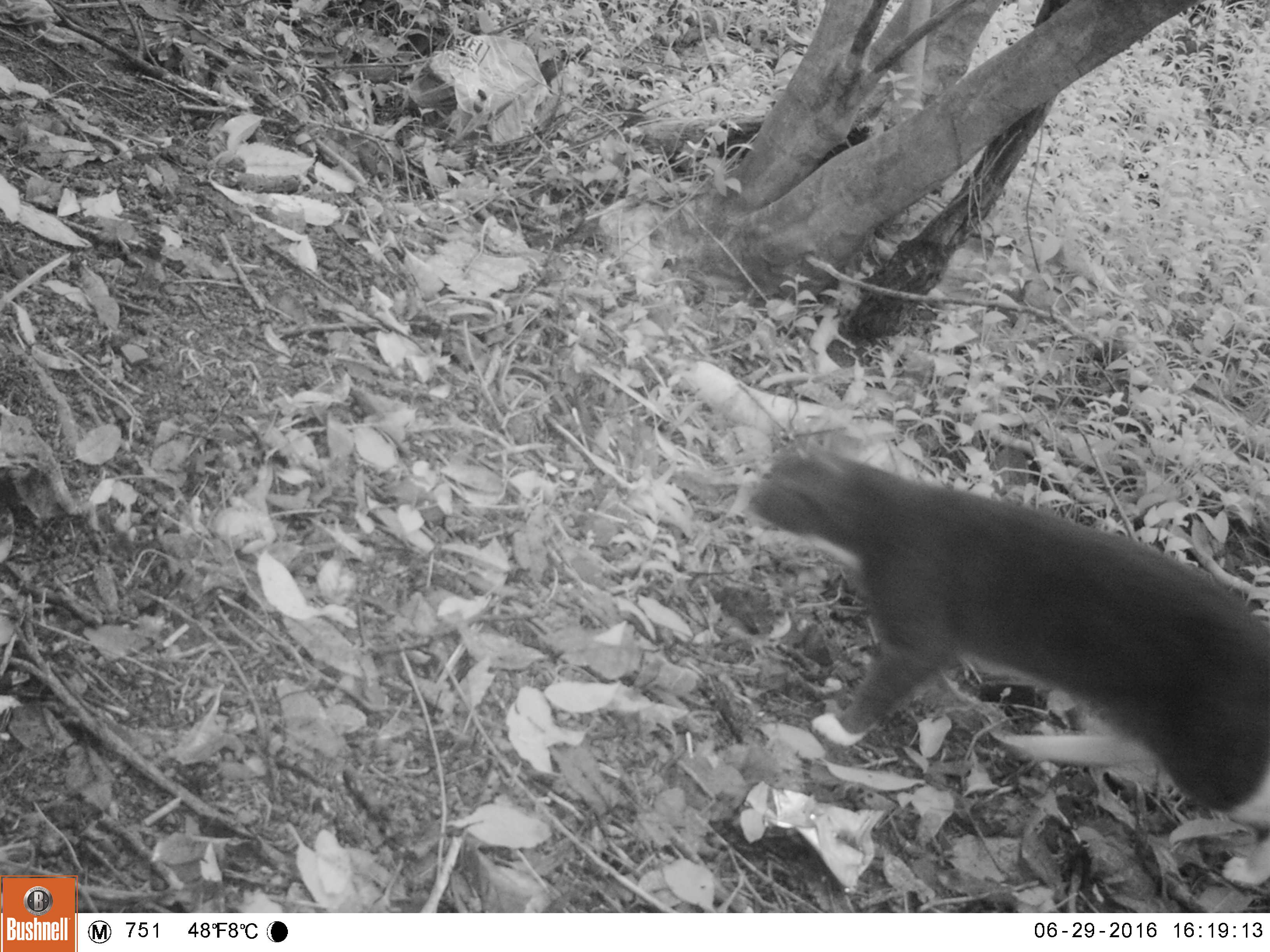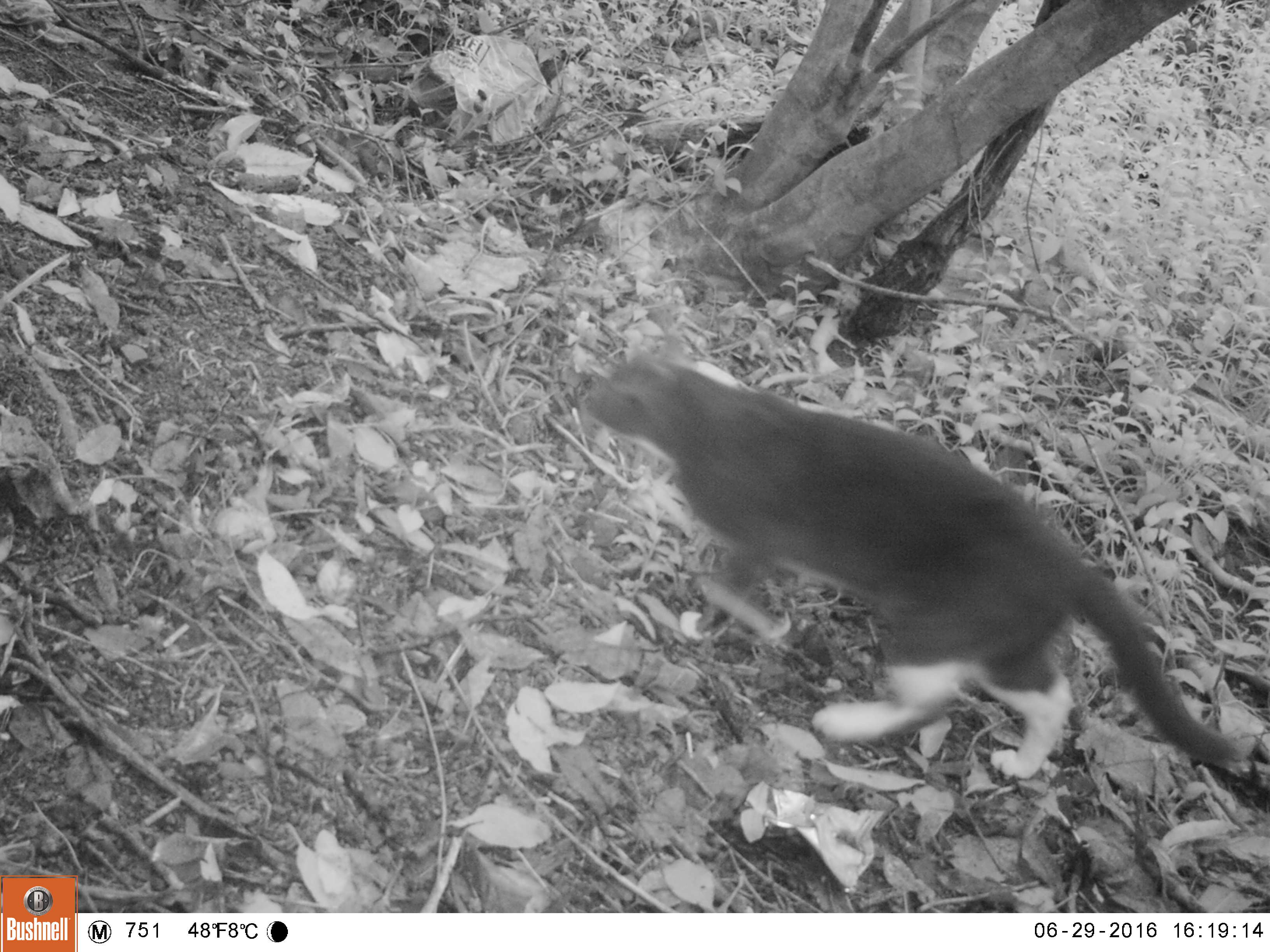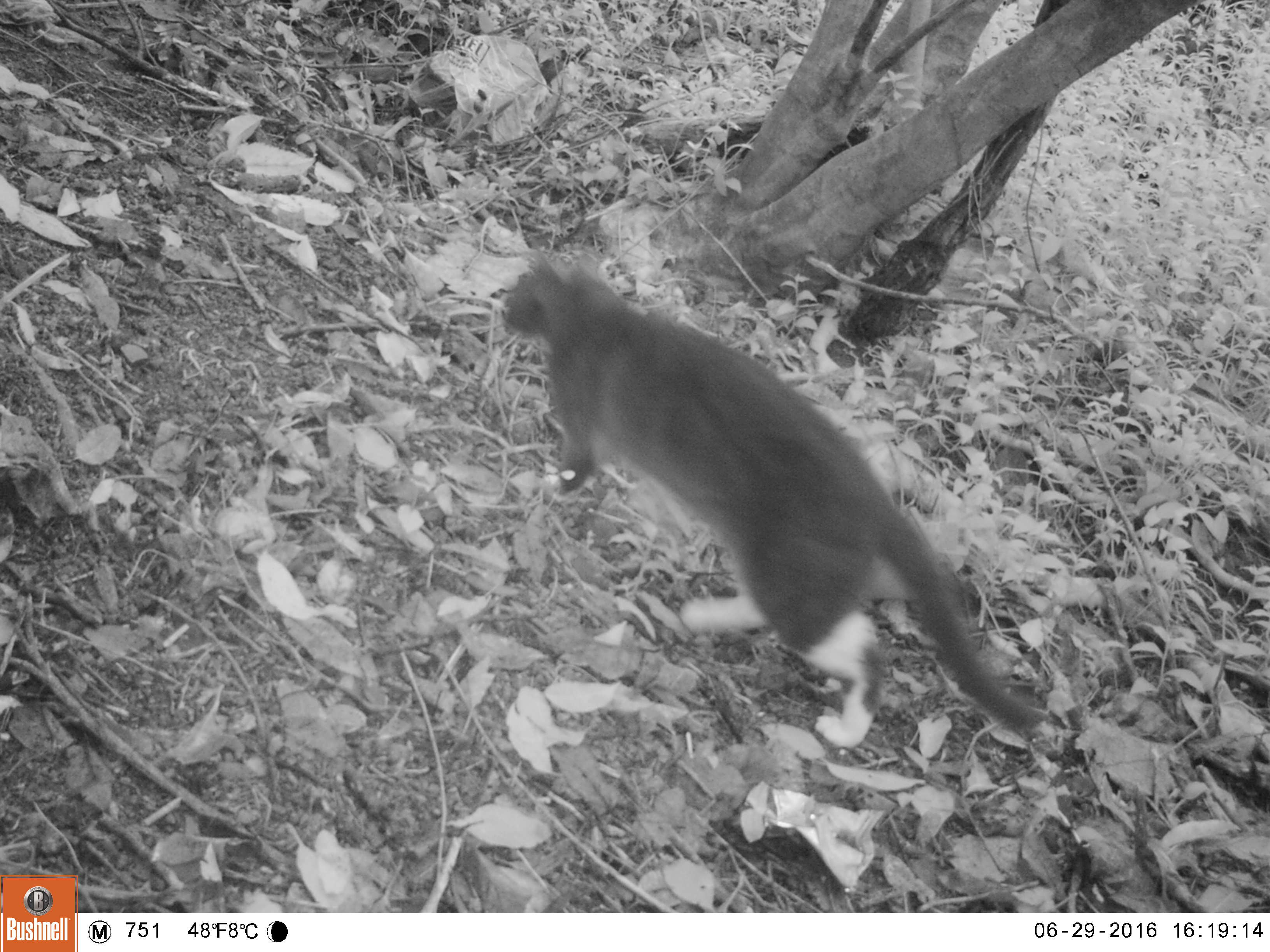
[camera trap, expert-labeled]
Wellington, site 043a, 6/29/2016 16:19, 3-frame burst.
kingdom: Animalia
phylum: Chordata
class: Mammalia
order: Carnivora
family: Felidae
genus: Felis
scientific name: Felis catus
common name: cat